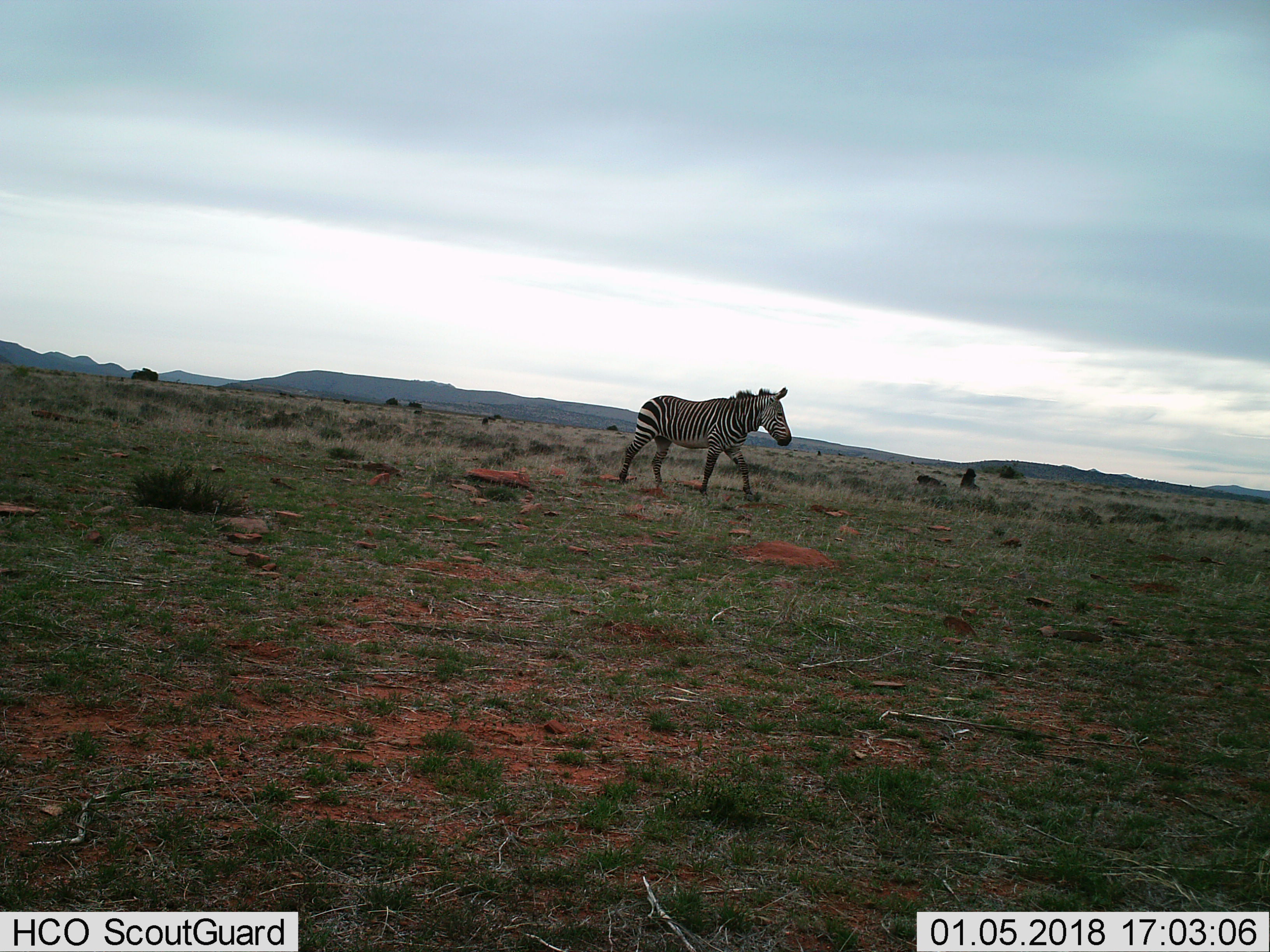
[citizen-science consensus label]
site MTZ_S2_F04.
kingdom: Animalia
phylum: Chordata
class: Mammalia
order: Perissodactyla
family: Equidae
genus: Equus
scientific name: Equus zebra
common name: mountain zebra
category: zebramountain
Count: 1.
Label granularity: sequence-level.